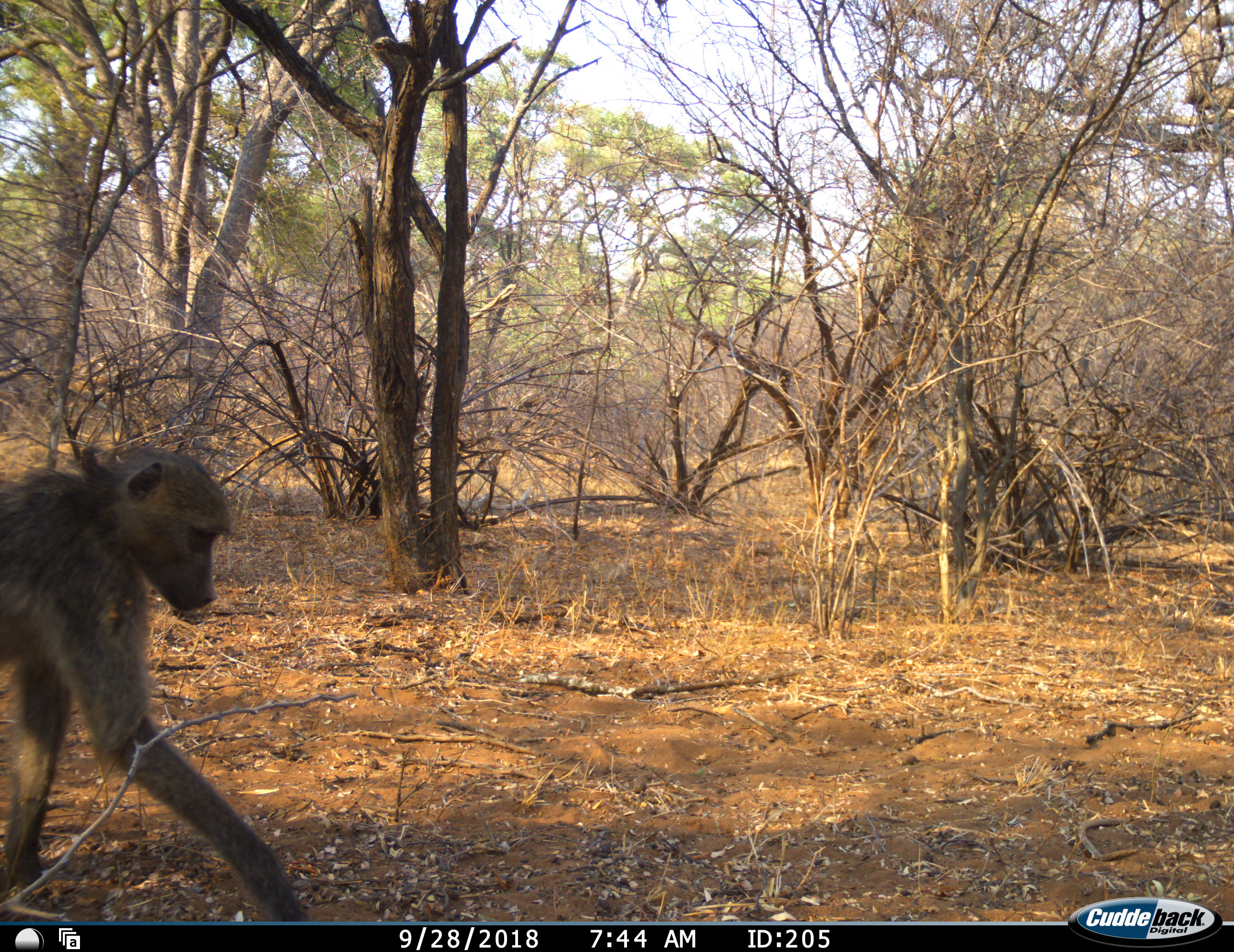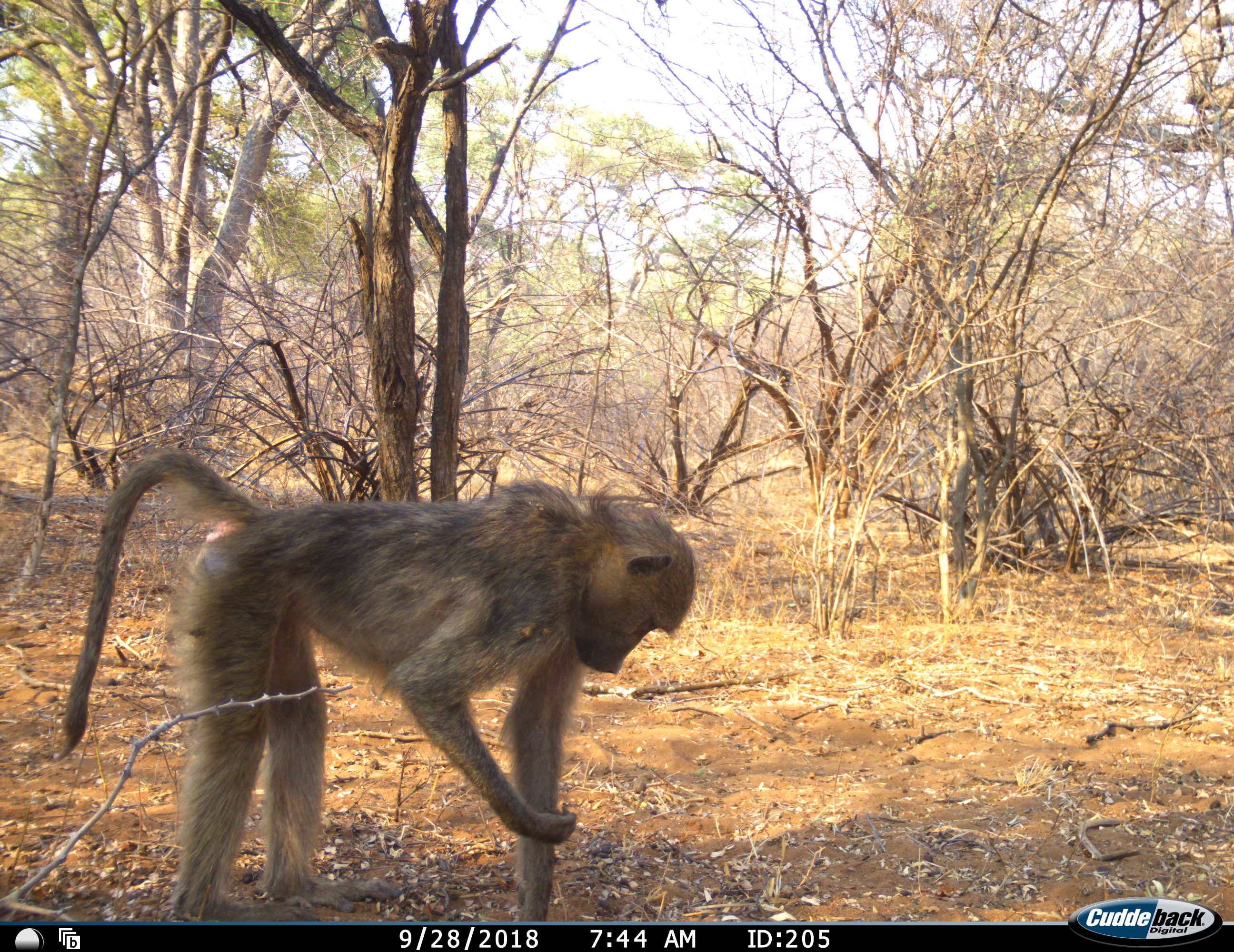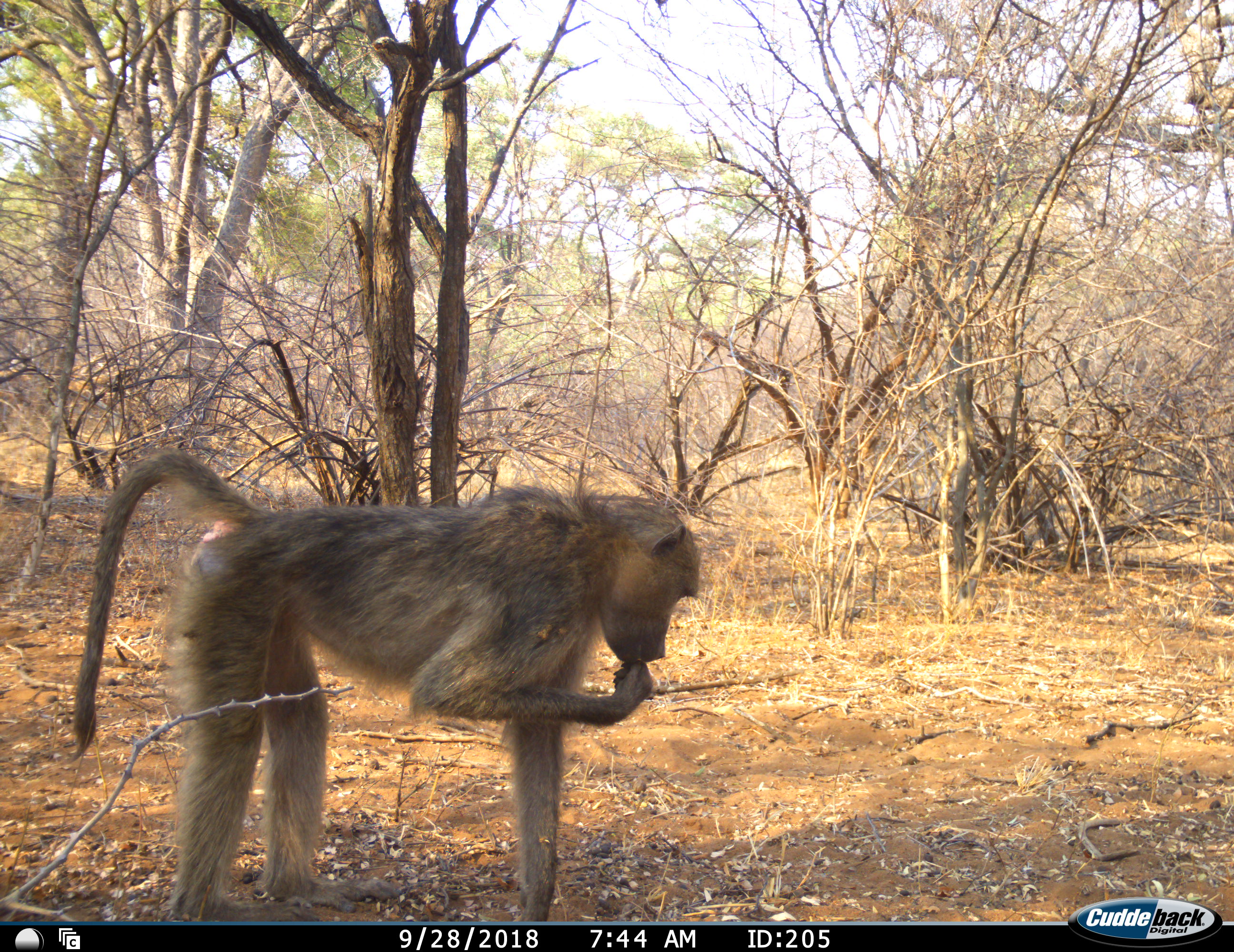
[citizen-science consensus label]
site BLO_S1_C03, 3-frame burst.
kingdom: Animalia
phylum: Chordata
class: Mammalia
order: Primates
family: Cercopithecidae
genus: Papio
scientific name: Papio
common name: baboon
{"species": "baboon (Papio)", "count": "1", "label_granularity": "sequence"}